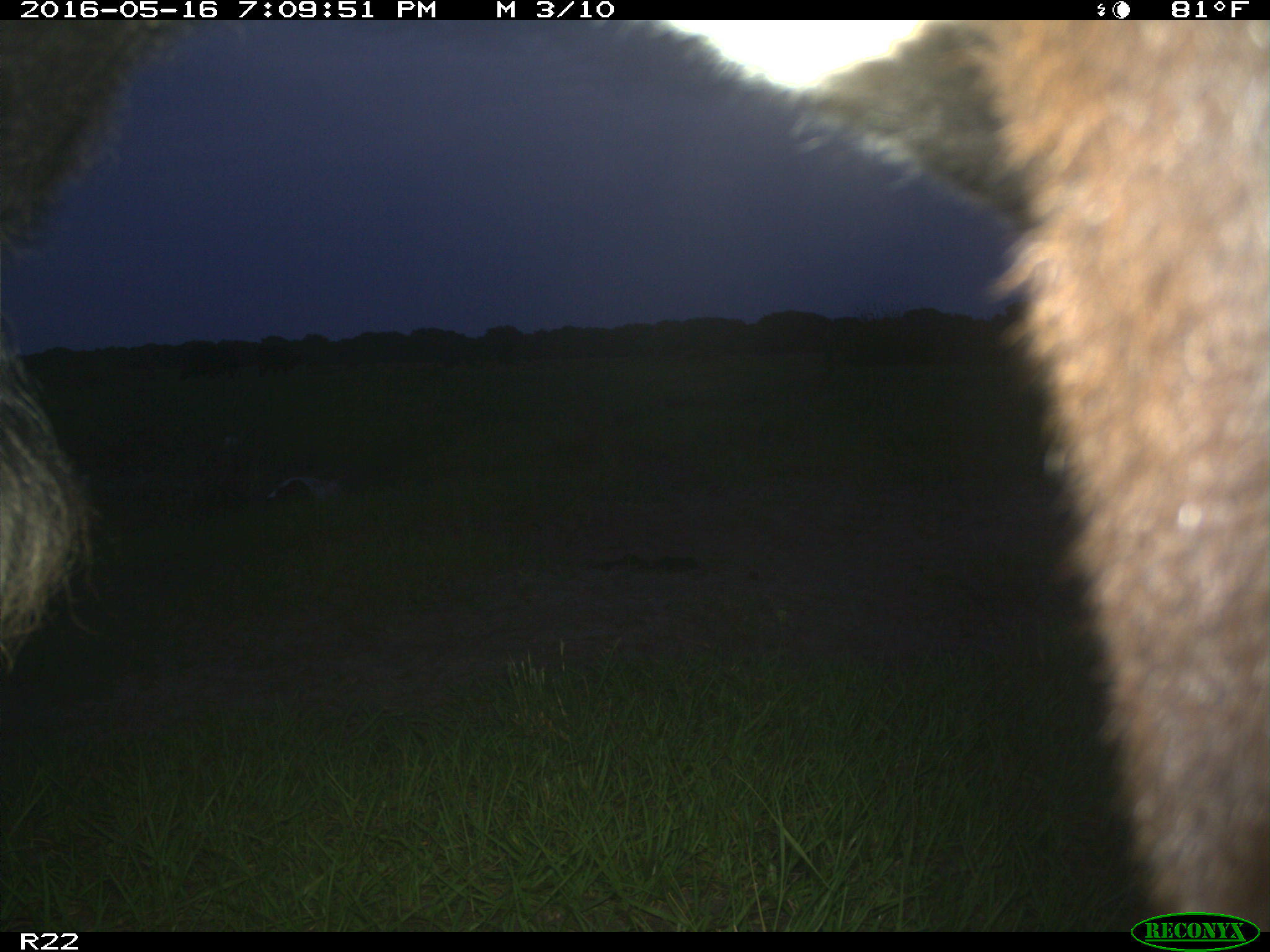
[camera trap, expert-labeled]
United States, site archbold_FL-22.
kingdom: Animalia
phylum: Chordata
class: Mammalia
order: Artiodactyla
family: Bovidae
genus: Bos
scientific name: Bos taurus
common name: domestic cow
Bos taurus (domestic cow).